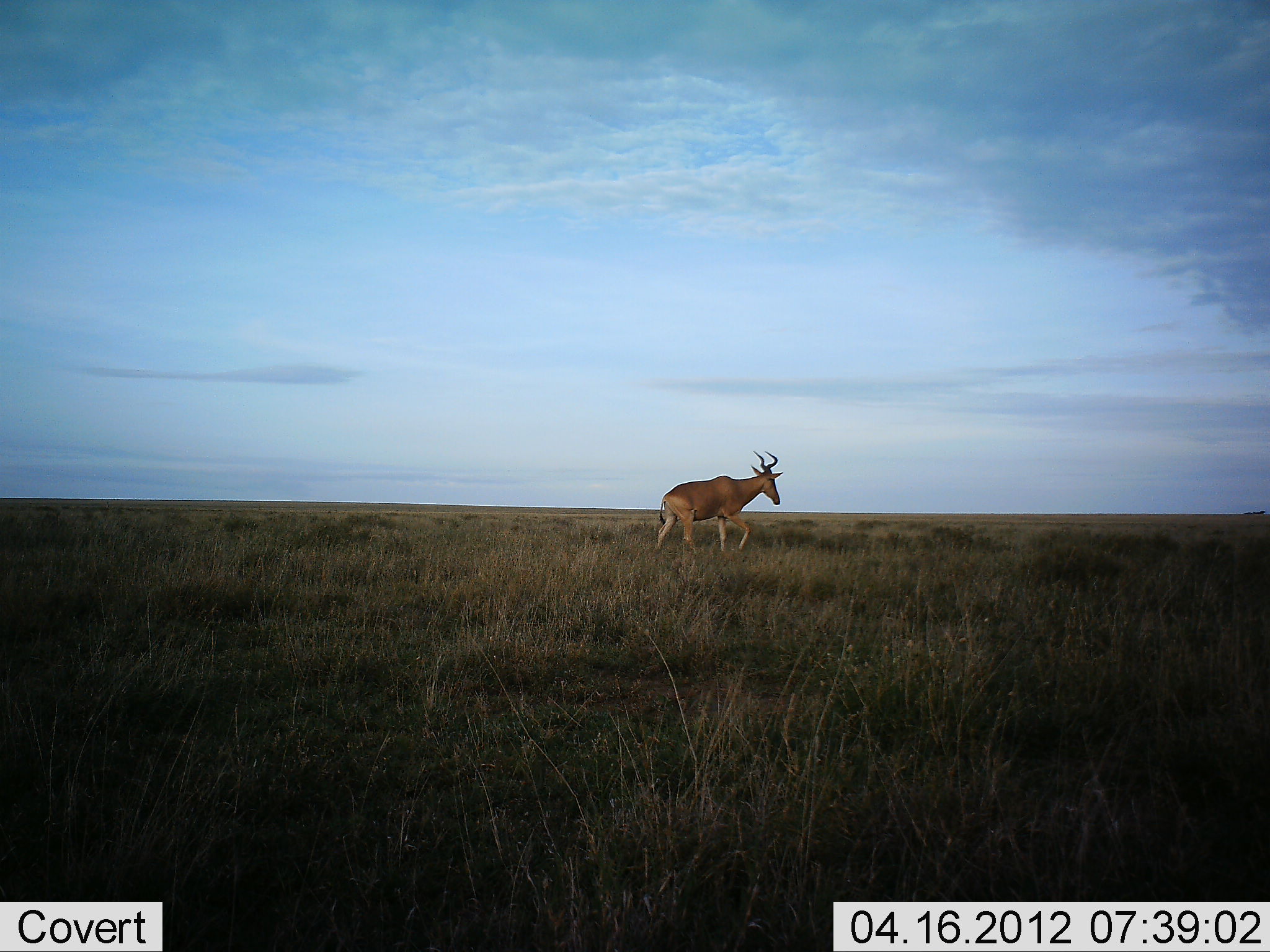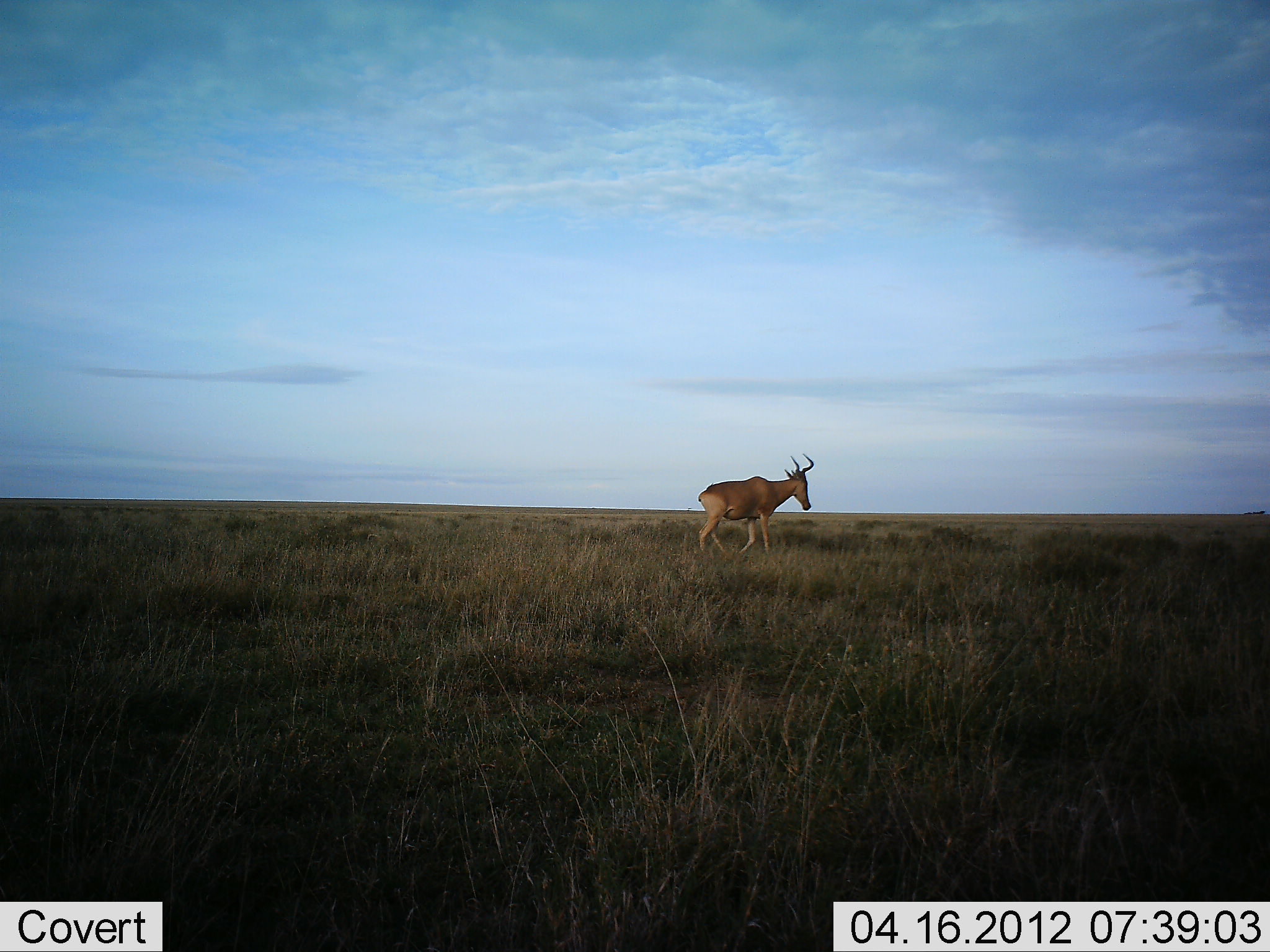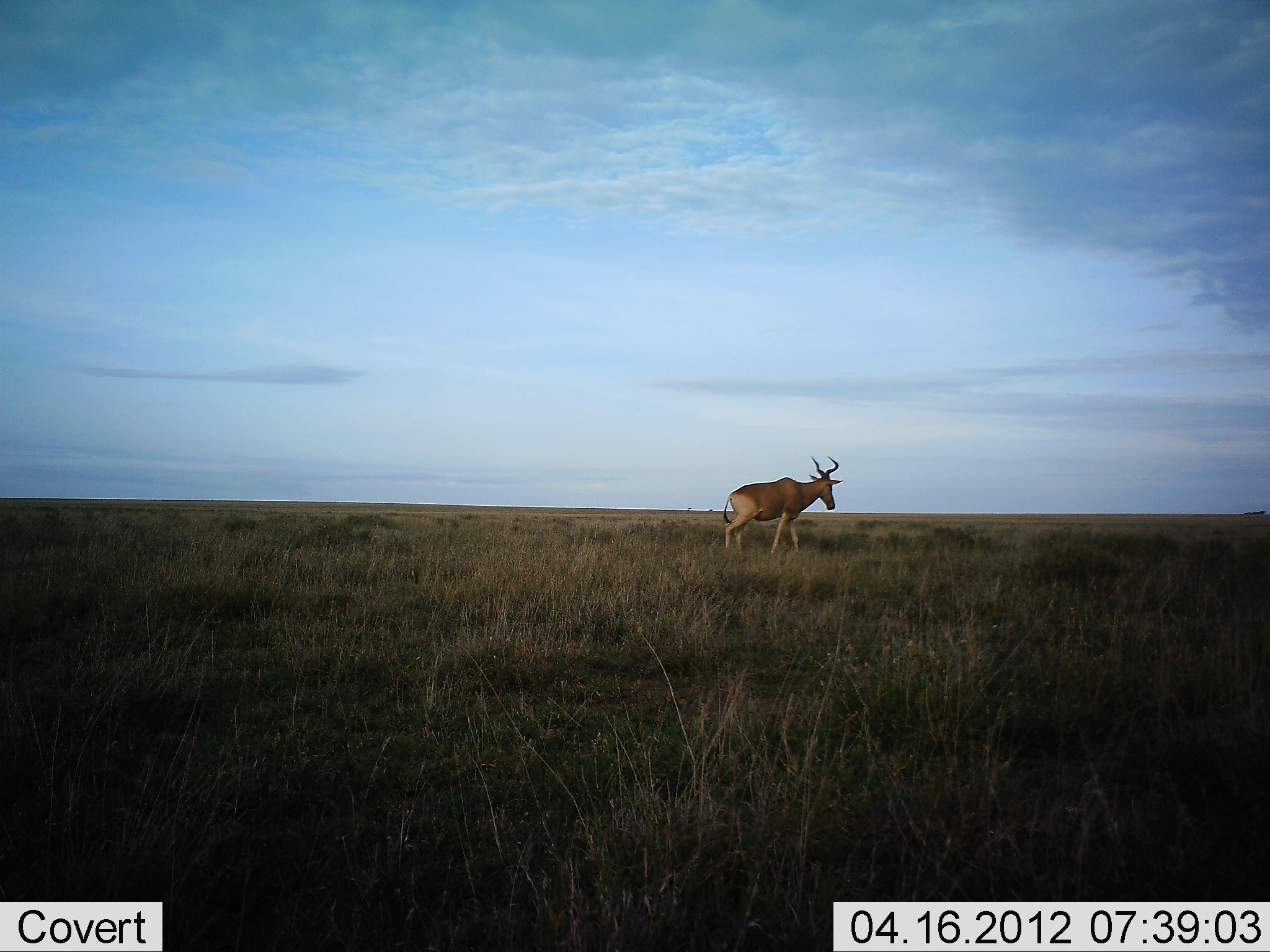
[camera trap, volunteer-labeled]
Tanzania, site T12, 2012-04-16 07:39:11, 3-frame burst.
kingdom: Animalia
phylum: Chordata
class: Mammalia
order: Artiodactyla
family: Bovidae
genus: Alcelaphus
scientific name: Alcelaphus buselaphus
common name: hartebeest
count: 1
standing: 4%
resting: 0%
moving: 100%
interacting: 0%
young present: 0%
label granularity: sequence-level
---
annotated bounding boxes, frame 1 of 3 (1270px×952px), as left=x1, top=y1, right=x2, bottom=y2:
animal: left=654, top=451, right=784, bottom=555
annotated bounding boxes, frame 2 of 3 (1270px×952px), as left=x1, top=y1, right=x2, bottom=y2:
animal: left=696, top=453, right=814, bottom=560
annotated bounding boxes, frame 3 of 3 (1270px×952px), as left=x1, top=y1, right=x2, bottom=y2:
animal: left=724, top=456, right=844, bottom=556